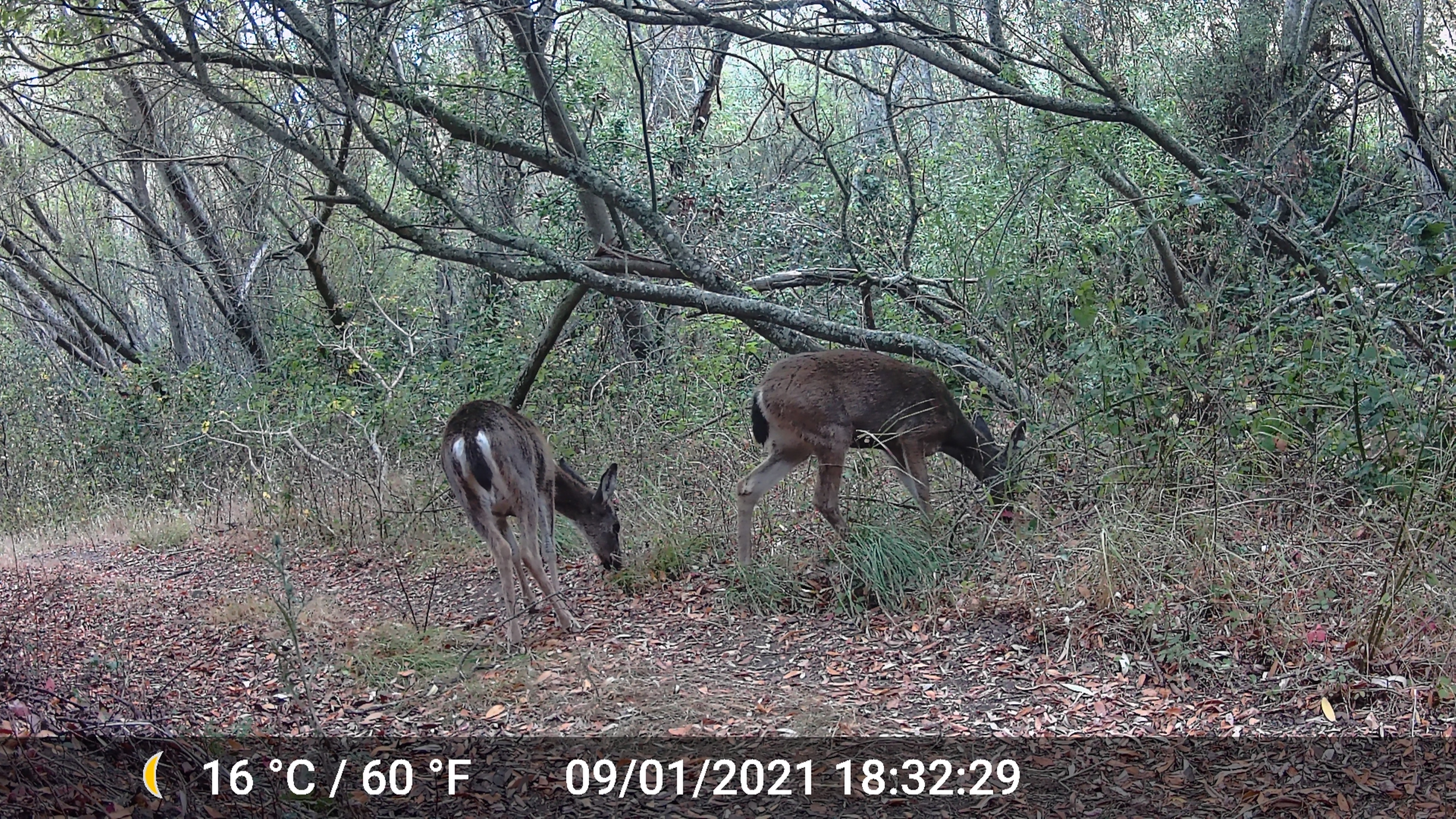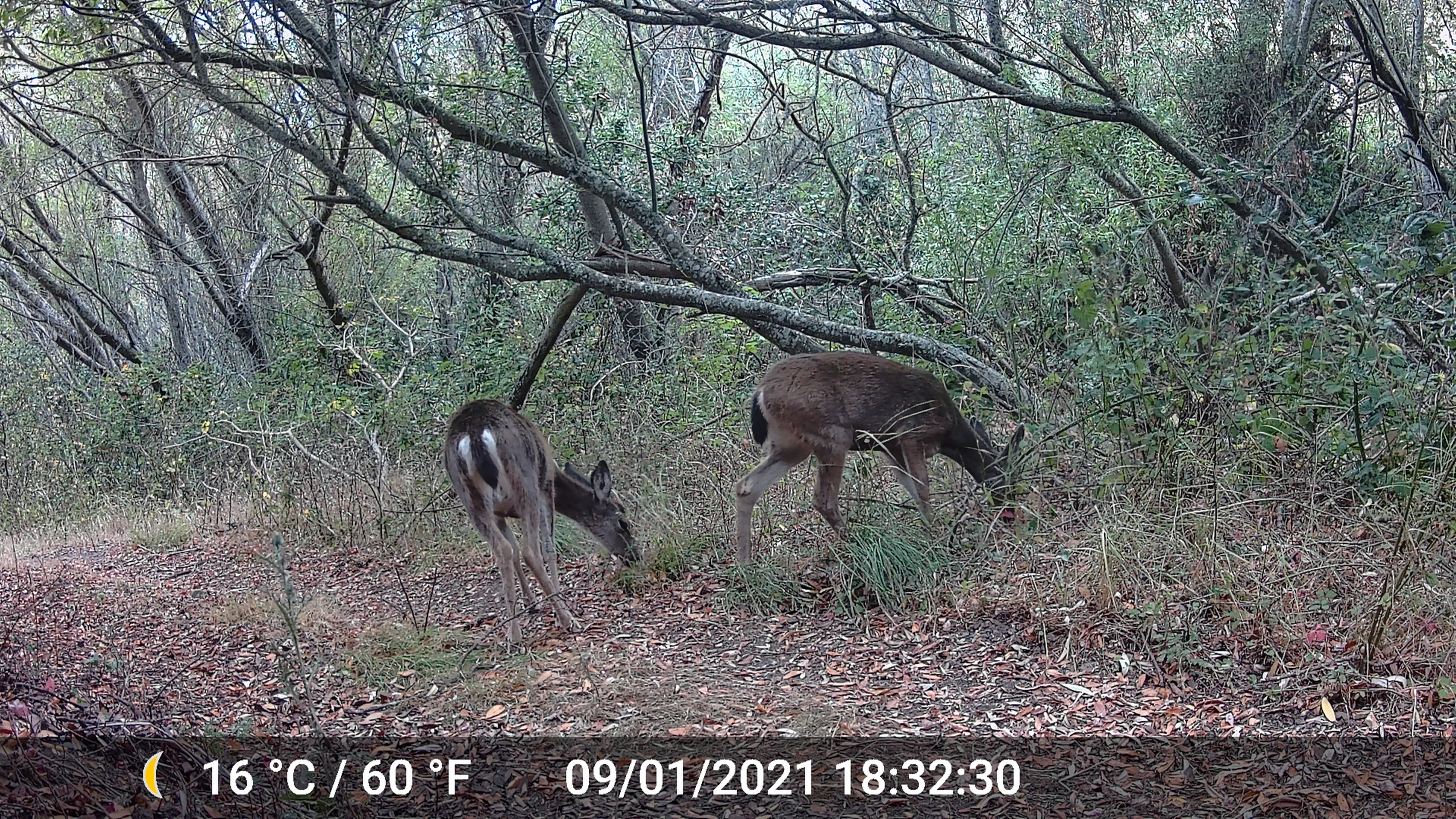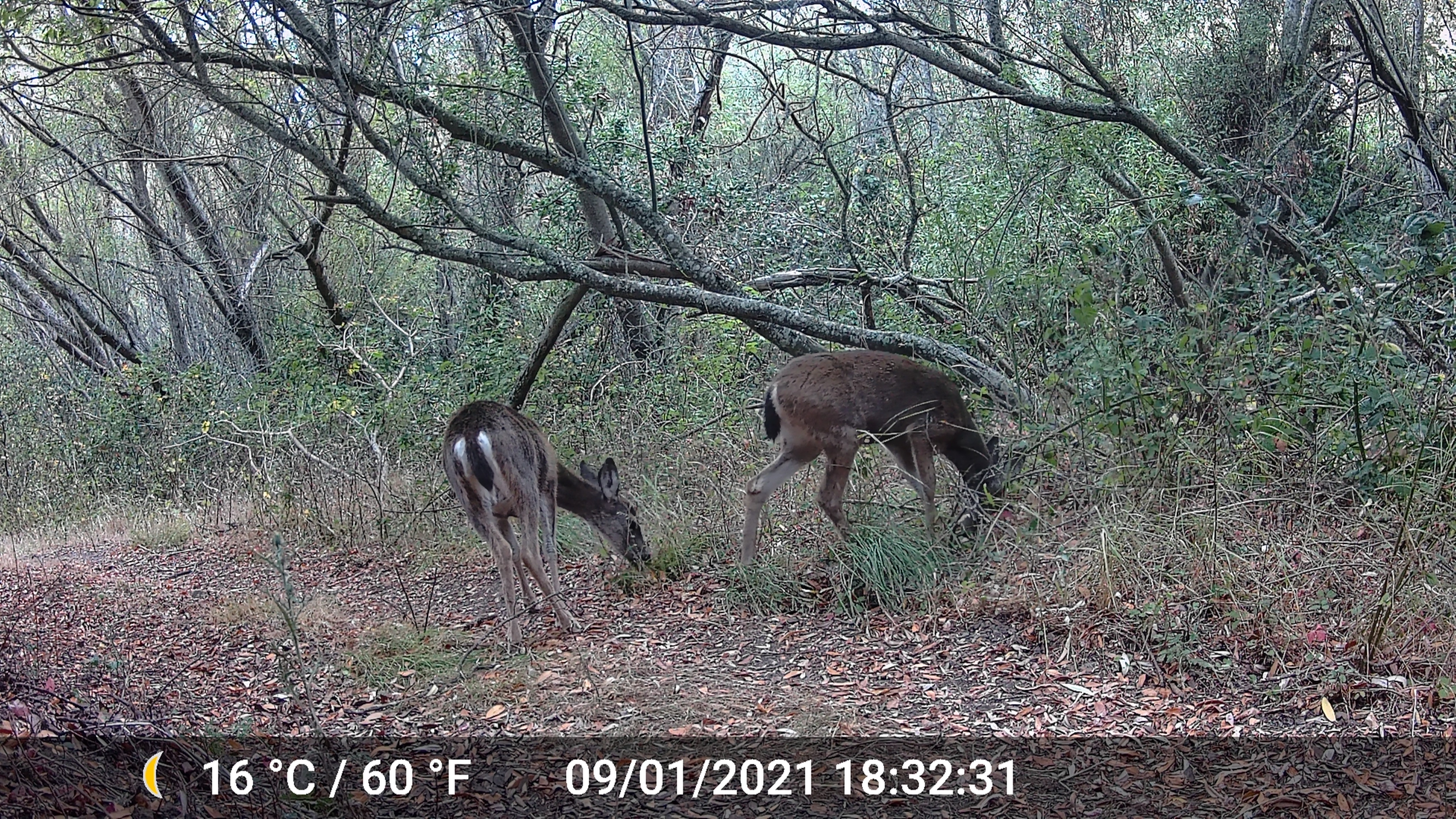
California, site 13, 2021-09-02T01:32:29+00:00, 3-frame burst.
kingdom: Animalia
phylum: Chordata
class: Mammalia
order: Artiodactyla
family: Cervidae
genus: Odocoileus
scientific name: Odocoileus hemionus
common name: mule deer